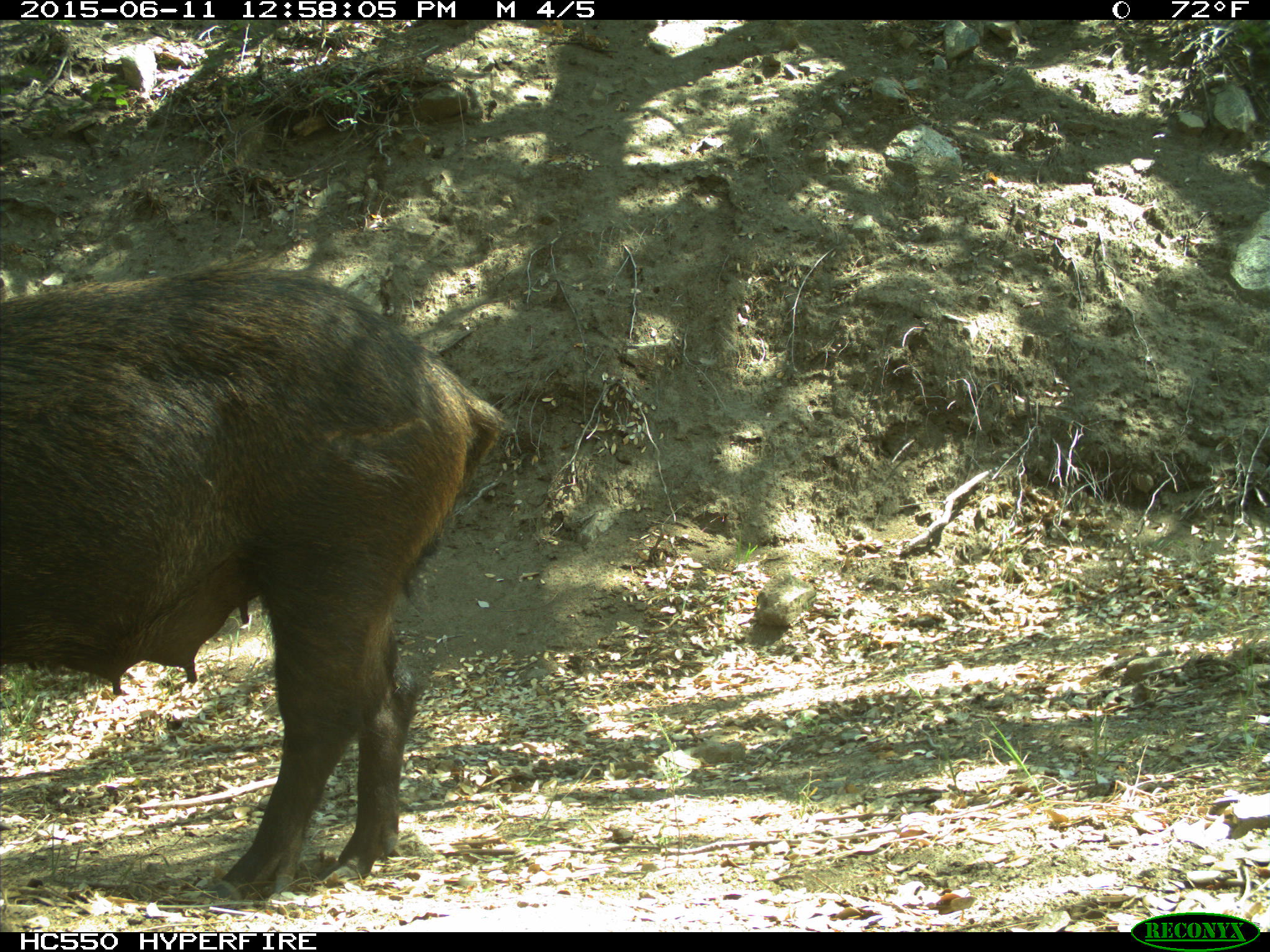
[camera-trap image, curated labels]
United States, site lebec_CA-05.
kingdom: Animalia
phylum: Chordata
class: Mammalia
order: Artiodactyla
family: Suidae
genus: Sus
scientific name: Sus scrofa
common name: wild boar